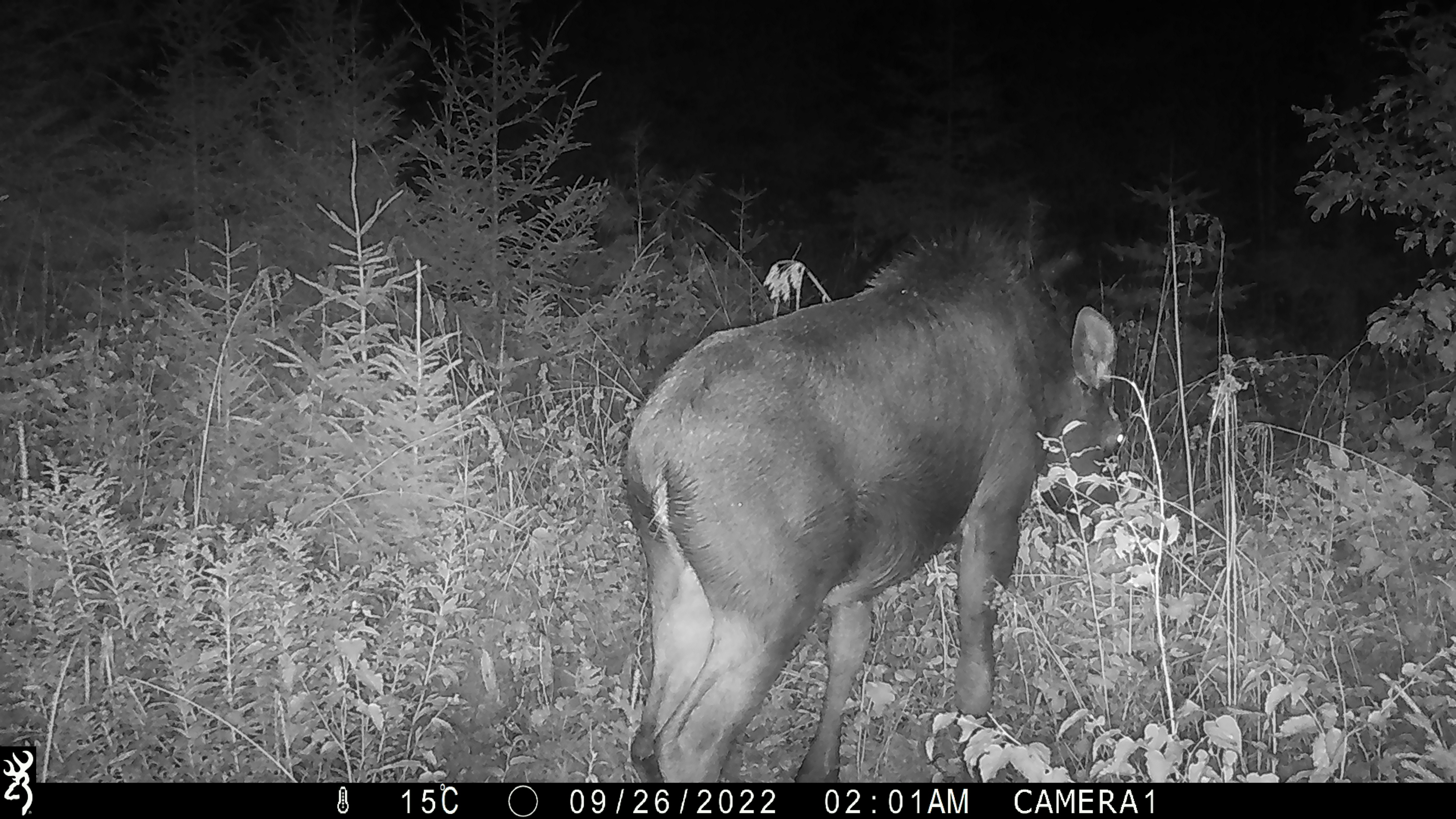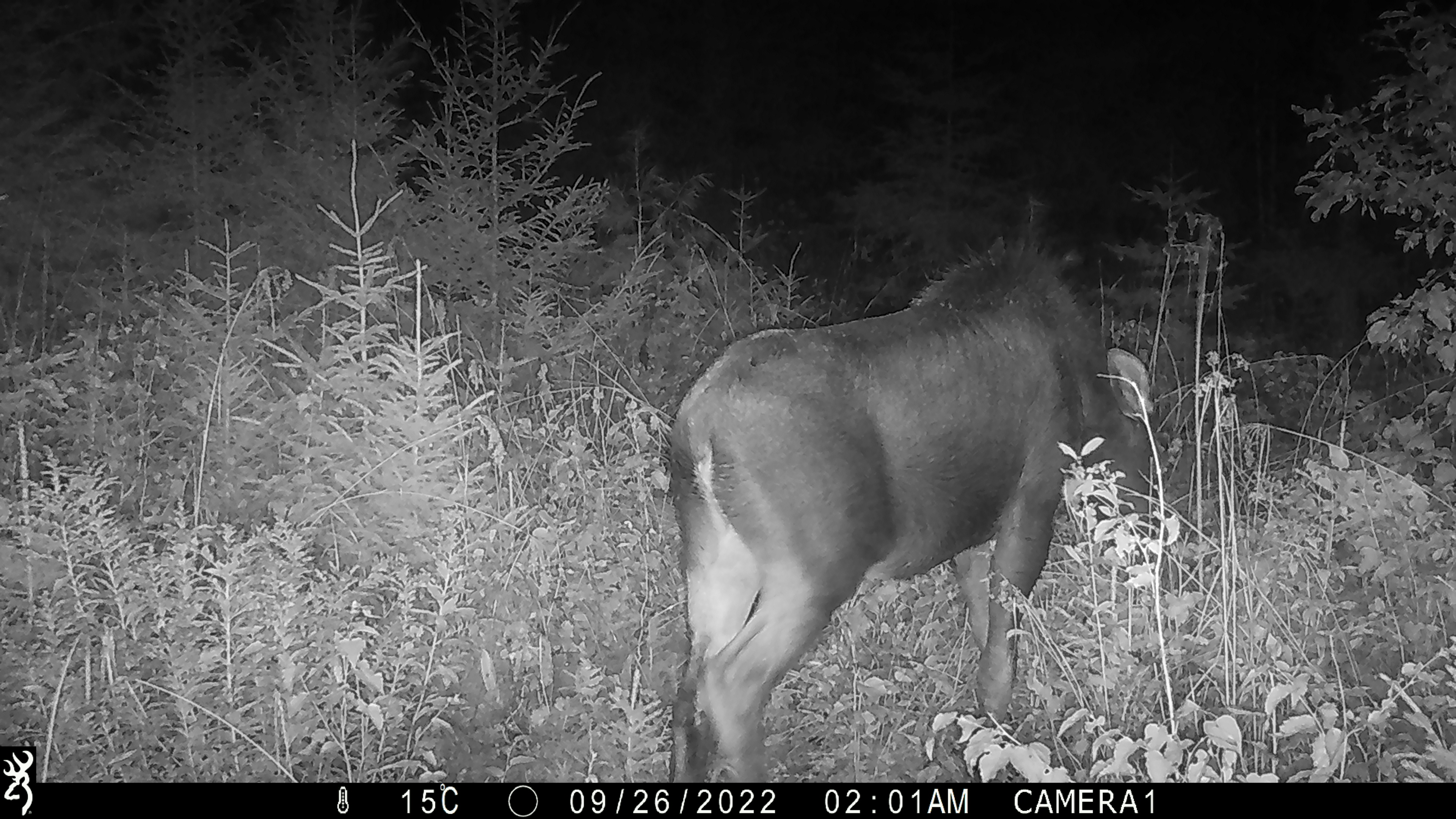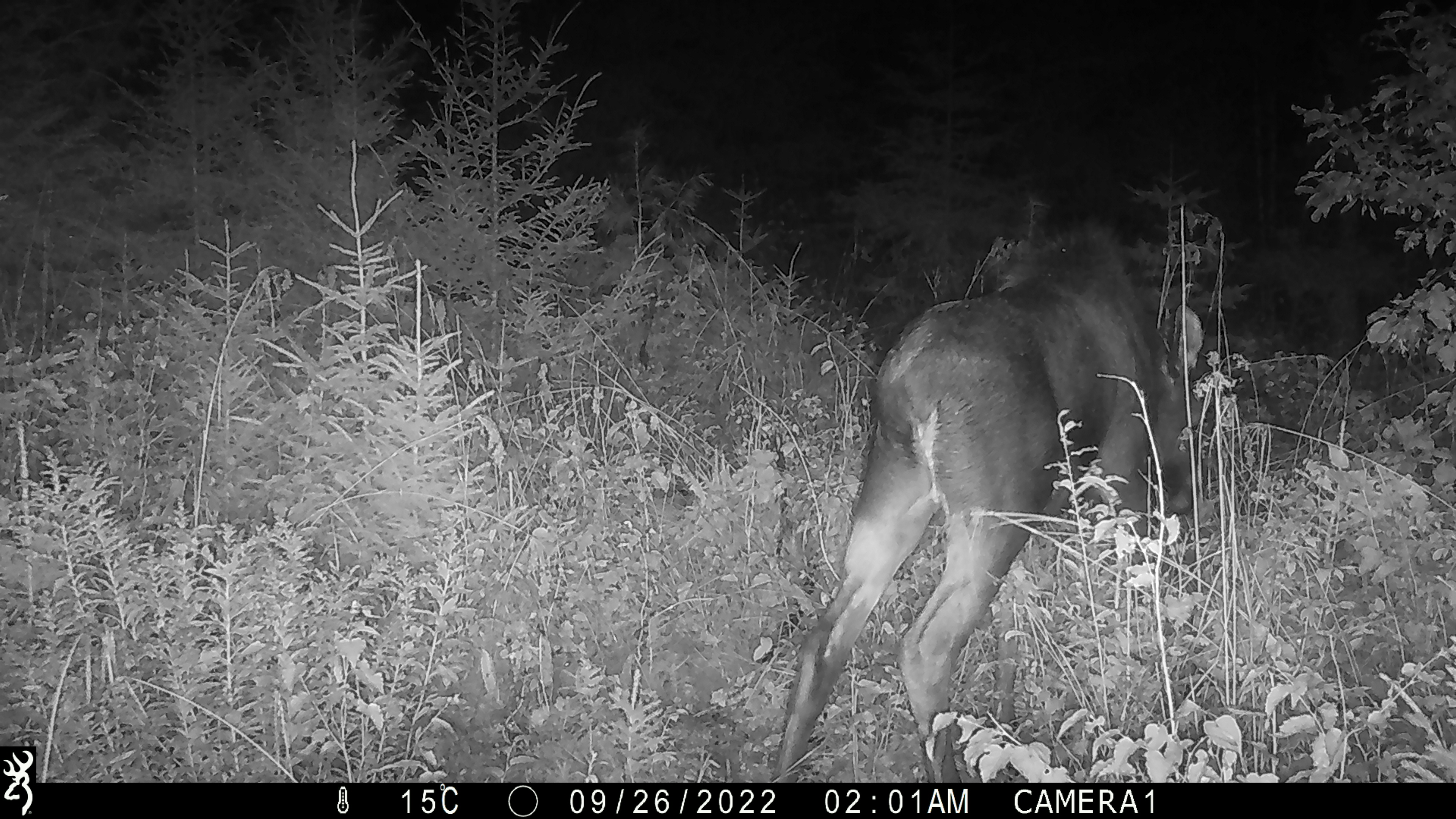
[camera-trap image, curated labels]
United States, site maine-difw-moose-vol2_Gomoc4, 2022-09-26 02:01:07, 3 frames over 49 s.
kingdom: Animalia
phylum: Chordata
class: Mammalia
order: Artiodactyla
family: Cervidae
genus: Alces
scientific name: Alces alces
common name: moose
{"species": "moose (Alces alces)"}